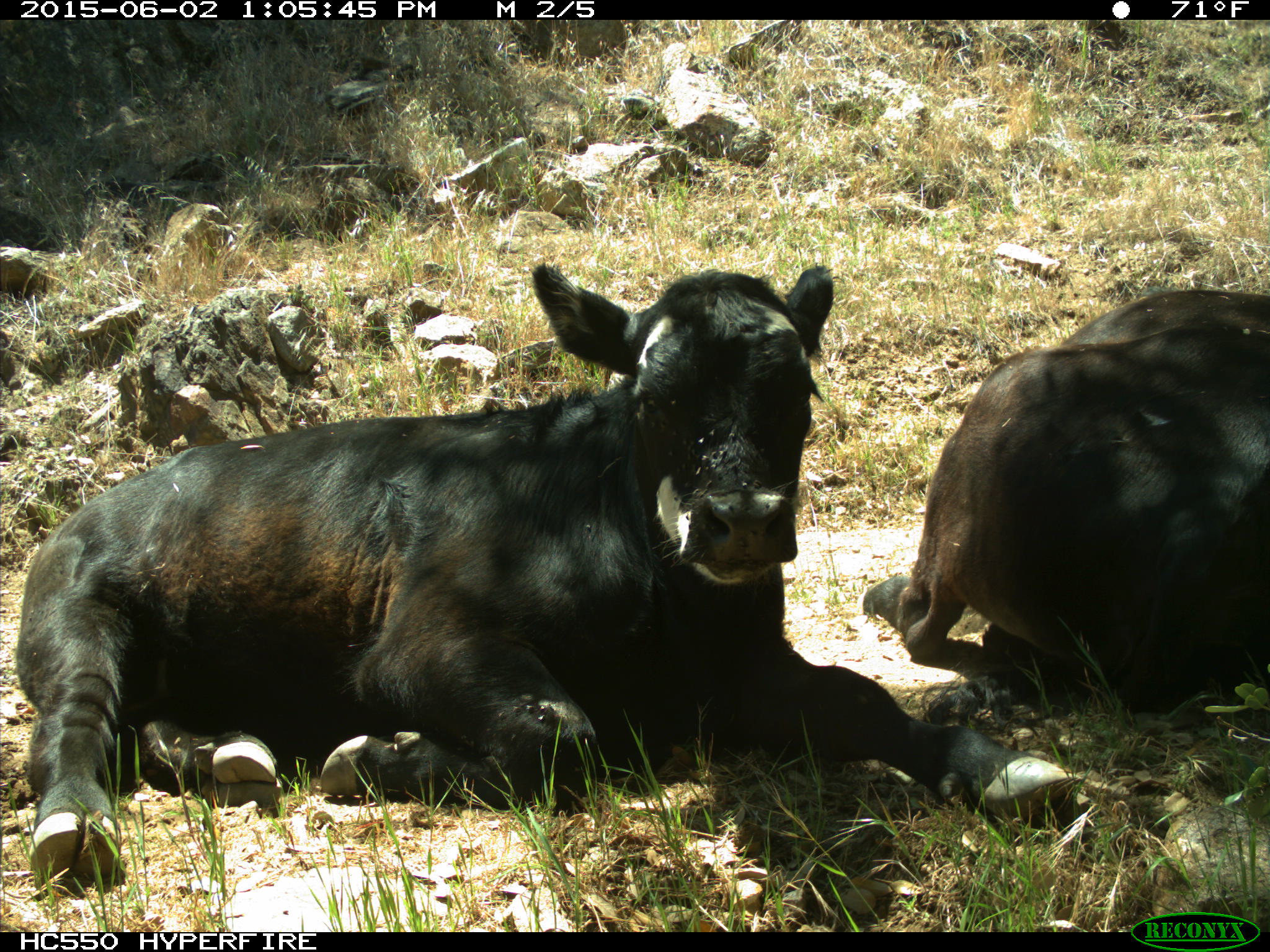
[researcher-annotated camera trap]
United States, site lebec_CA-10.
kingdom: Animalia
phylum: Chordata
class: Mammalia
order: Artiodactyla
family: Bovidae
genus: Bos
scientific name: Bos taurus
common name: domestic cow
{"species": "Bos taurus (domestic cow)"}